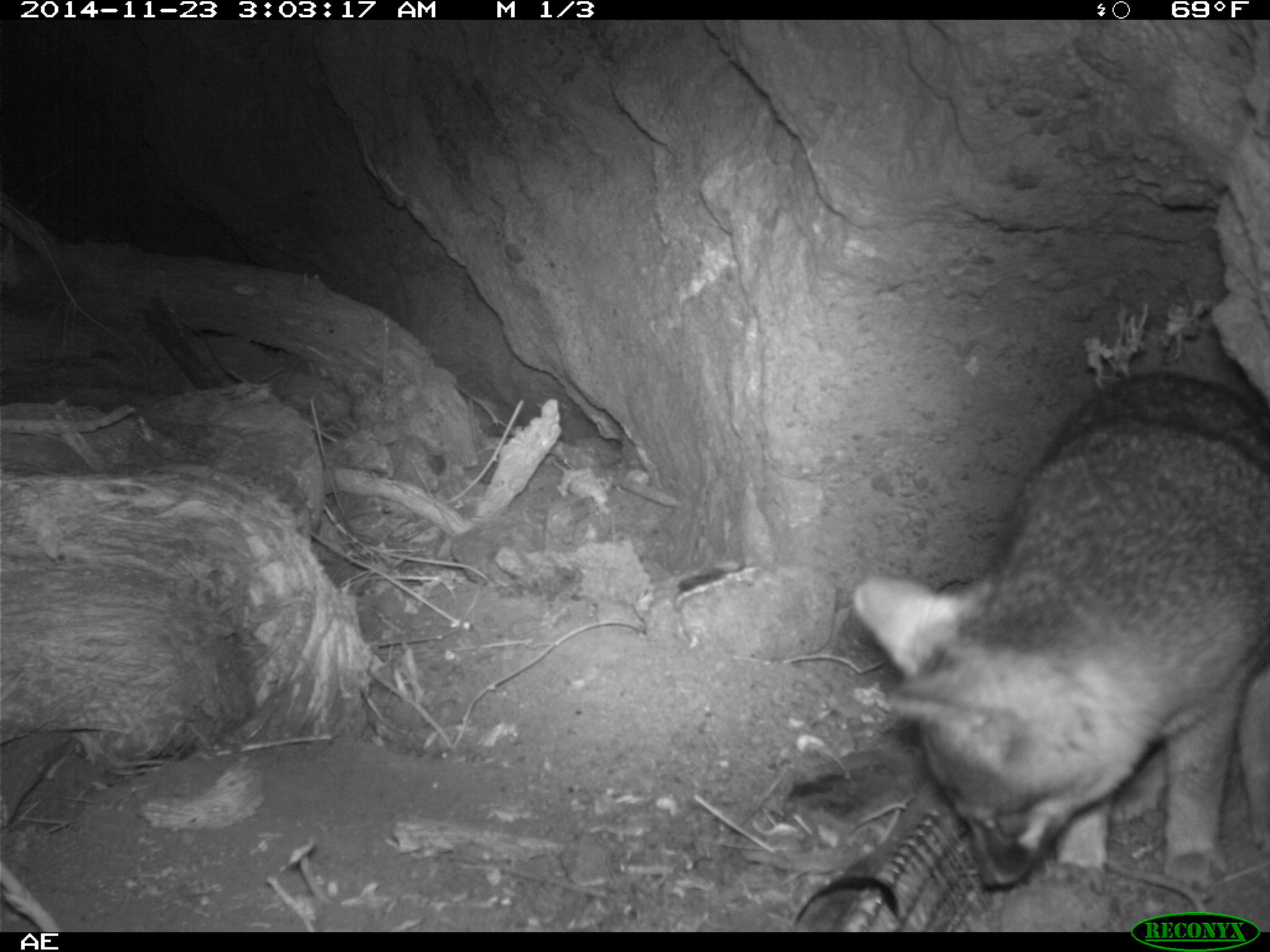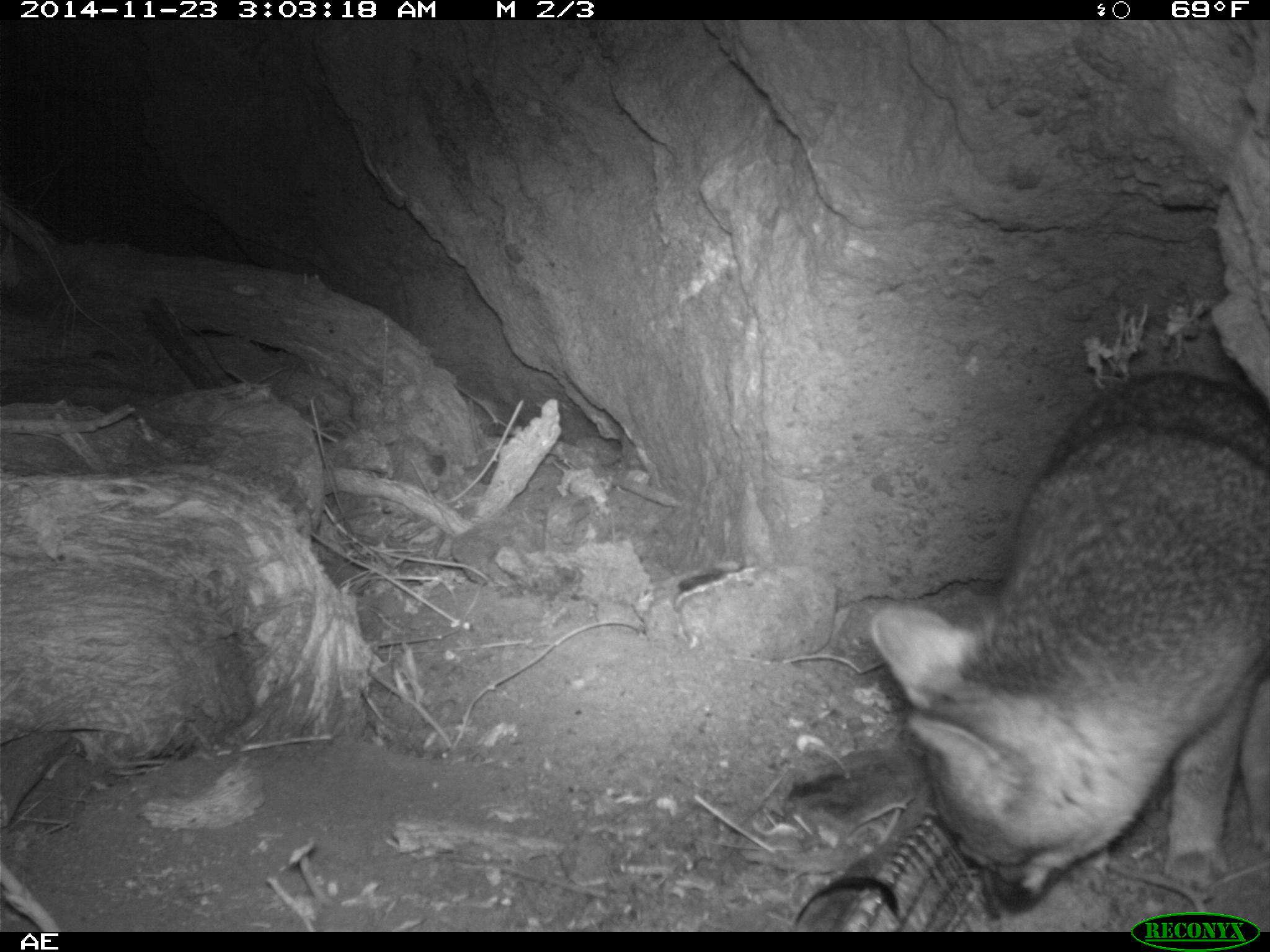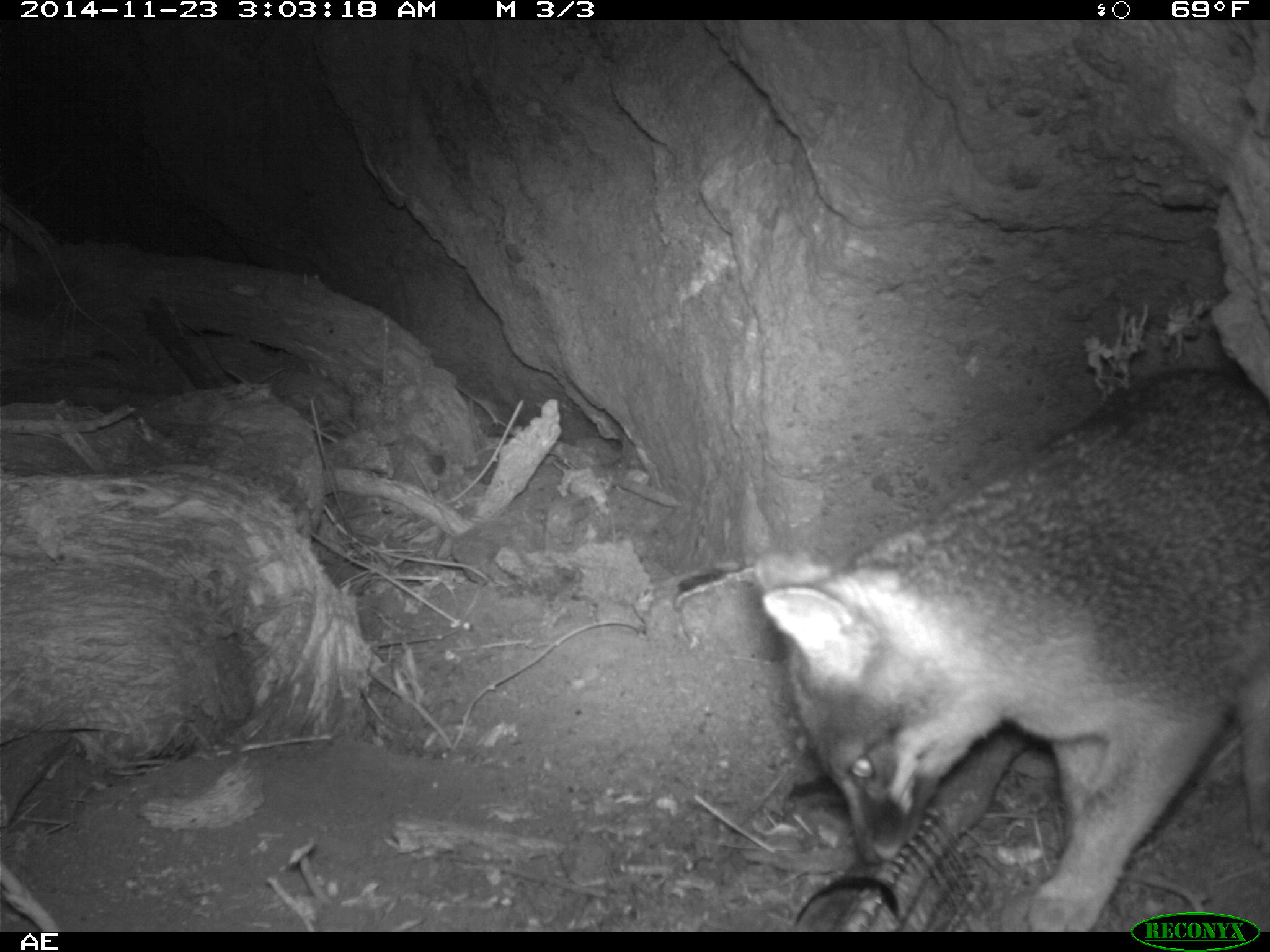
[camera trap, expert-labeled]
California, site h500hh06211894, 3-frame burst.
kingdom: Animalia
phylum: Chordata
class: Mammalia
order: Carnivora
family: Canidae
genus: Urocyon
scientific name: Urocyon littoralis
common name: island fox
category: fox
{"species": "fox (island fox) (Urocyon littoralis)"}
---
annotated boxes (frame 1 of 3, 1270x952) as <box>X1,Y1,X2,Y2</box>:
fox: <box>849,370,1269,901</box>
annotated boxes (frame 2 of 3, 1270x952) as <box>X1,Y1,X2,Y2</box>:
fox: <box>865,371,1269,915</box>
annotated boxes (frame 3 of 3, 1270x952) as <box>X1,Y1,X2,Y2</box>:
fox: <box>751,364,1269,930</box>